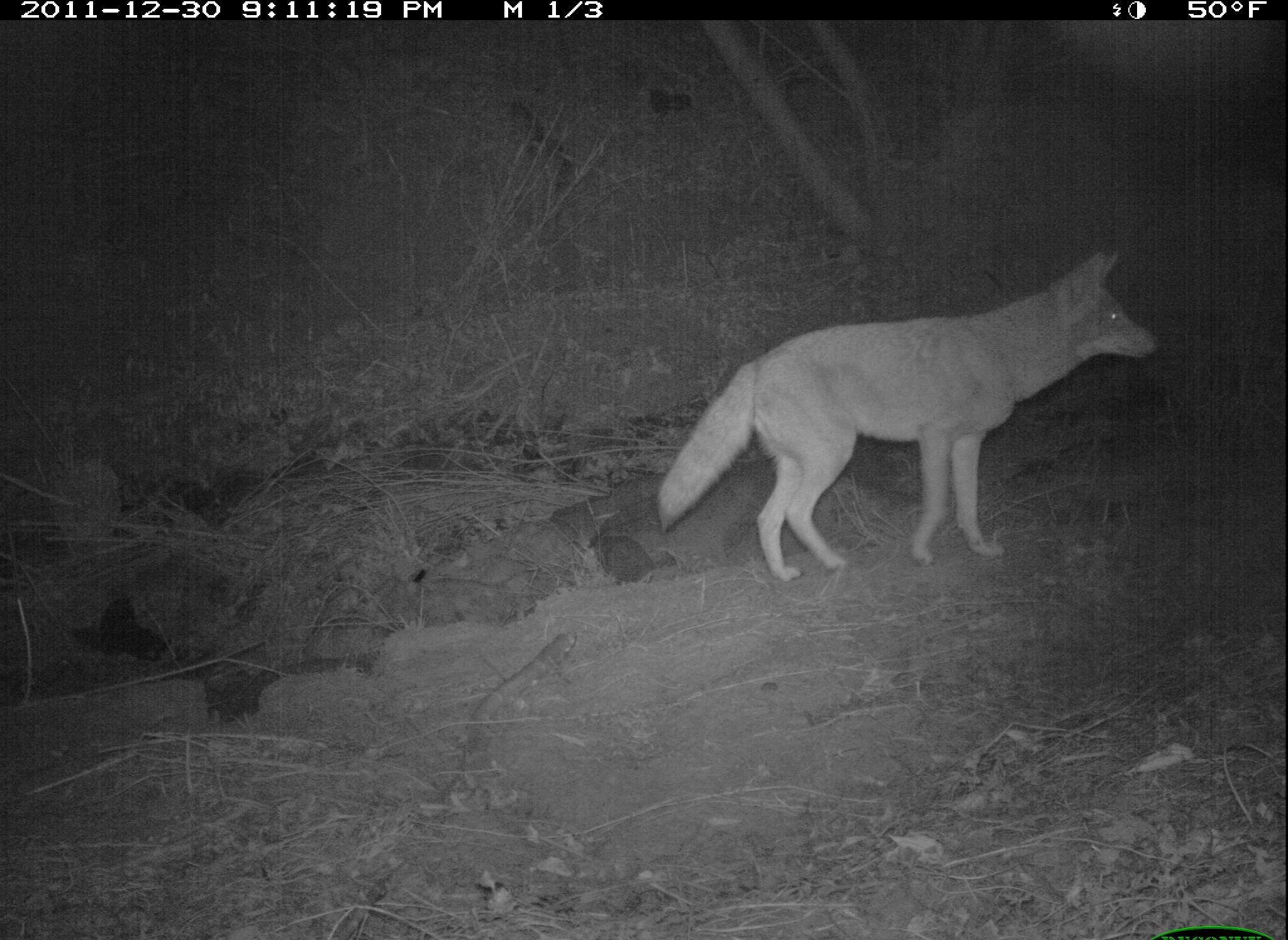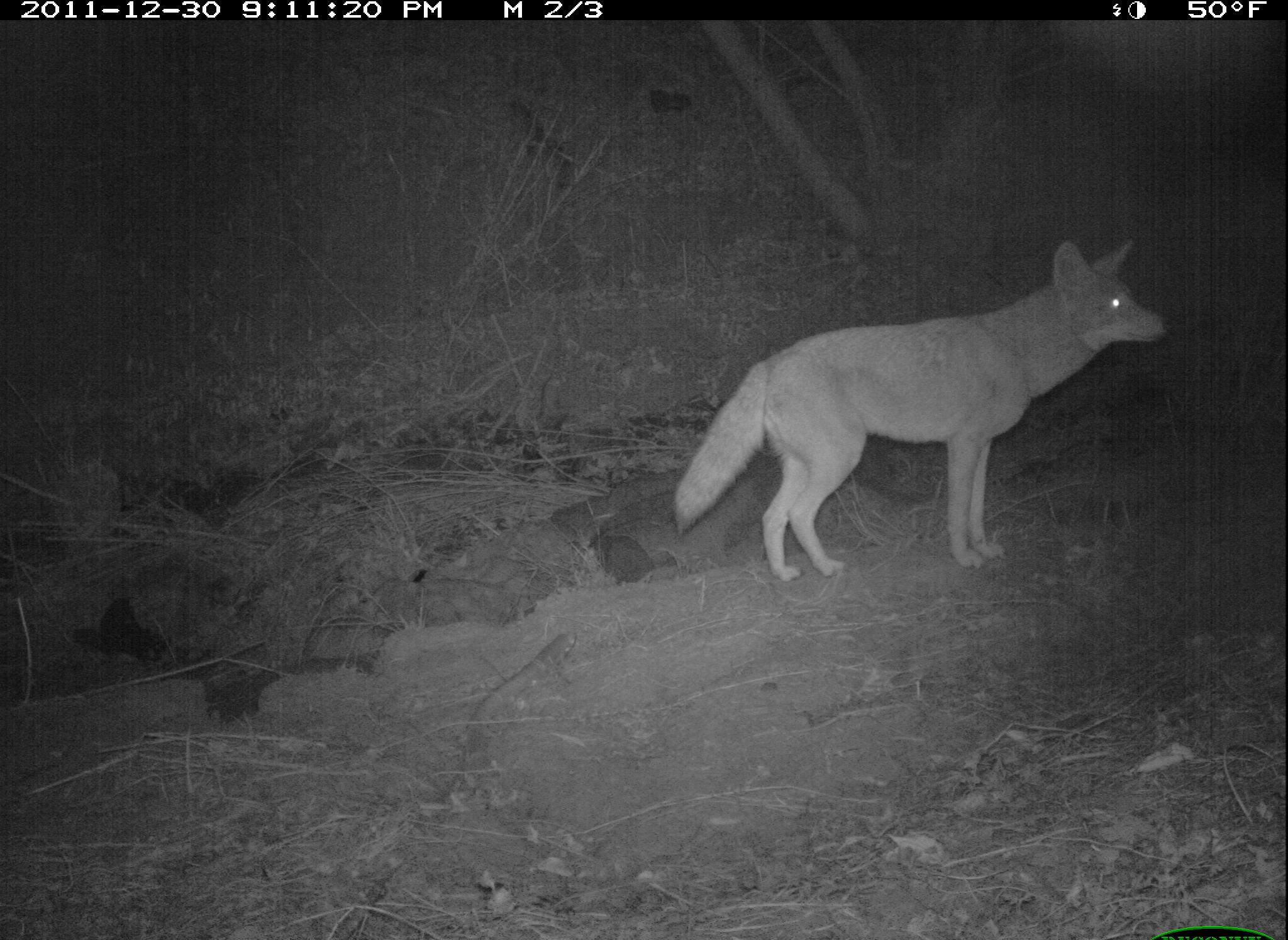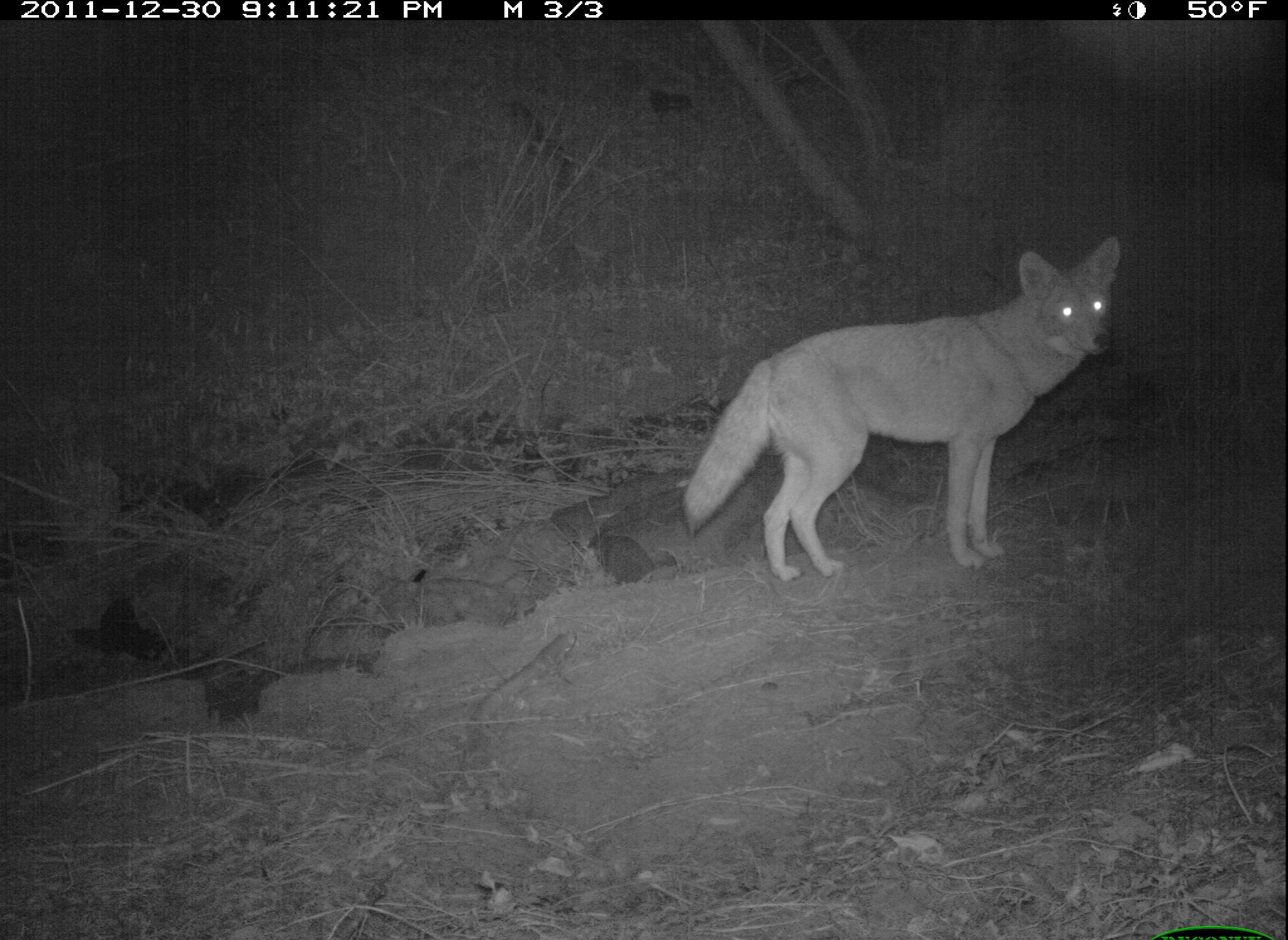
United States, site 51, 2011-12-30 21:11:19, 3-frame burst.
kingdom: Animalia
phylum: Chordata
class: Mammalia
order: Carnivora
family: Canidae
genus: Canis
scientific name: Canis latrans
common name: coyote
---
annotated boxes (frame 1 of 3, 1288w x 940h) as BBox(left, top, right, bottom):
coyote: BBox(641, 246, 1176, 593)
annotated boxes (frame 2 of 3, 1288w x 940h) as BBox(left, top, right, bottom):
coyote: BBox(675, 232, 1175, 593)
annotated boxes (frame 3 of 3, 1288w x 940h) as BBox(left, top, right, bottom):
coyote: BBox(684, 208, 1138, 596)